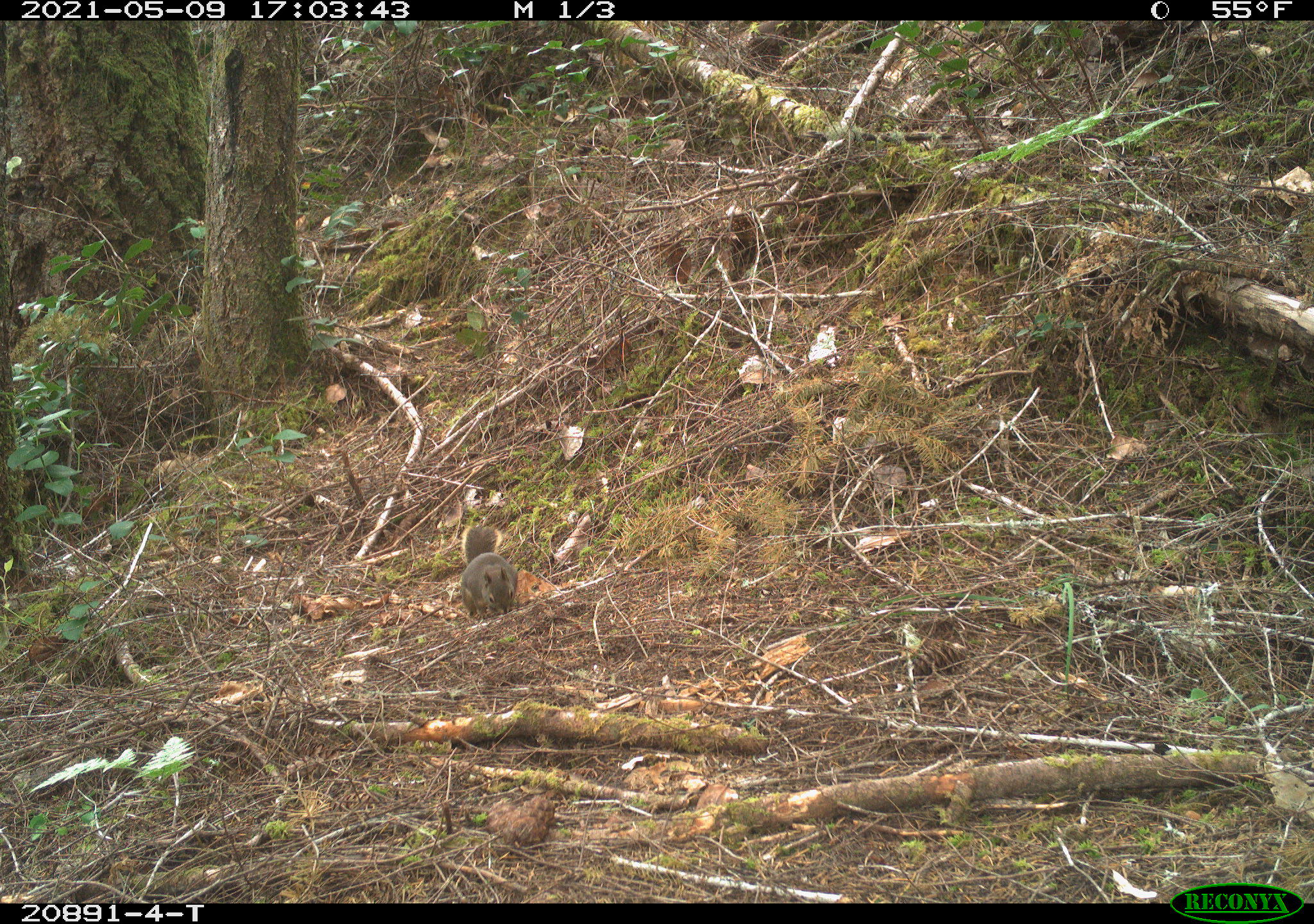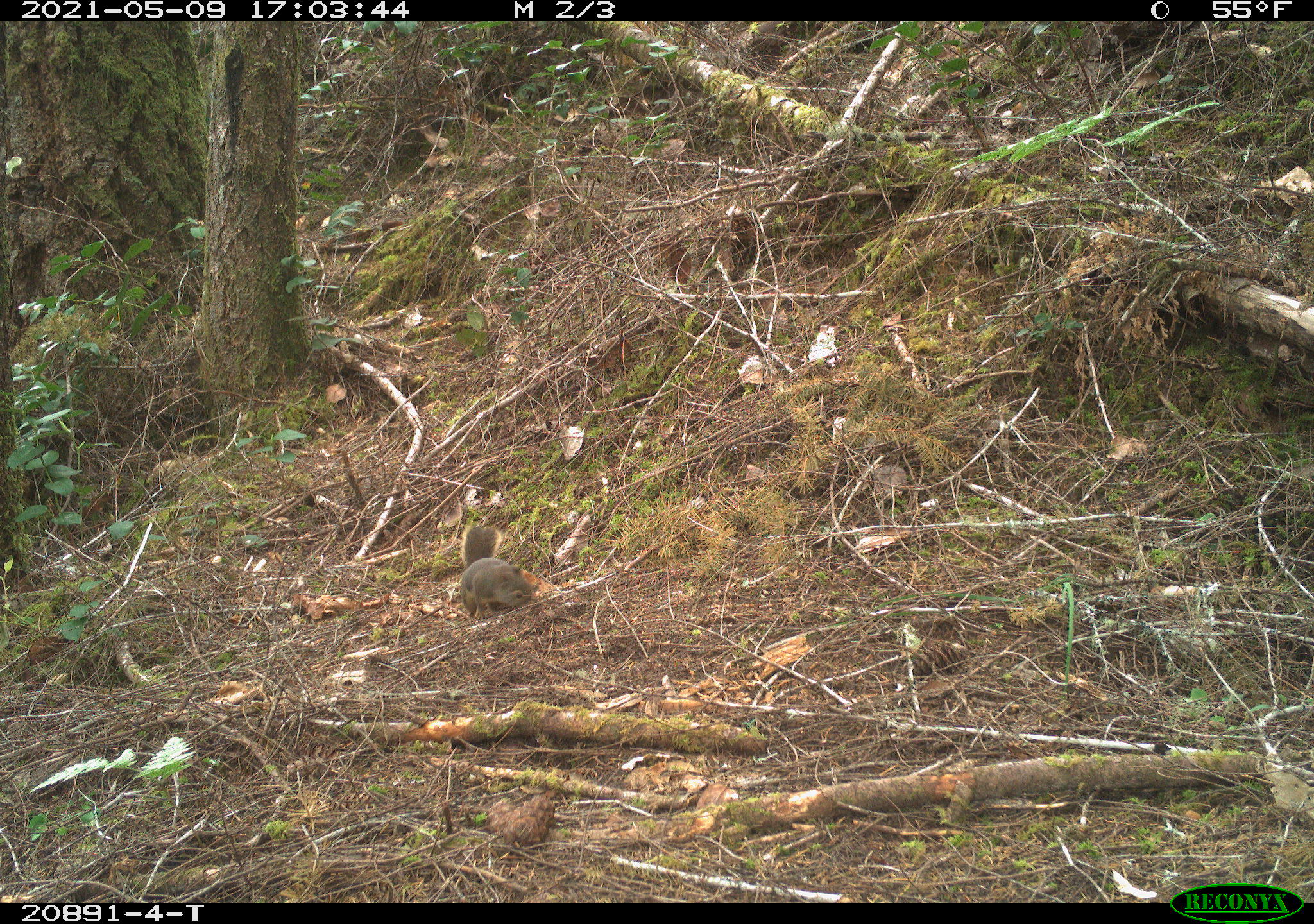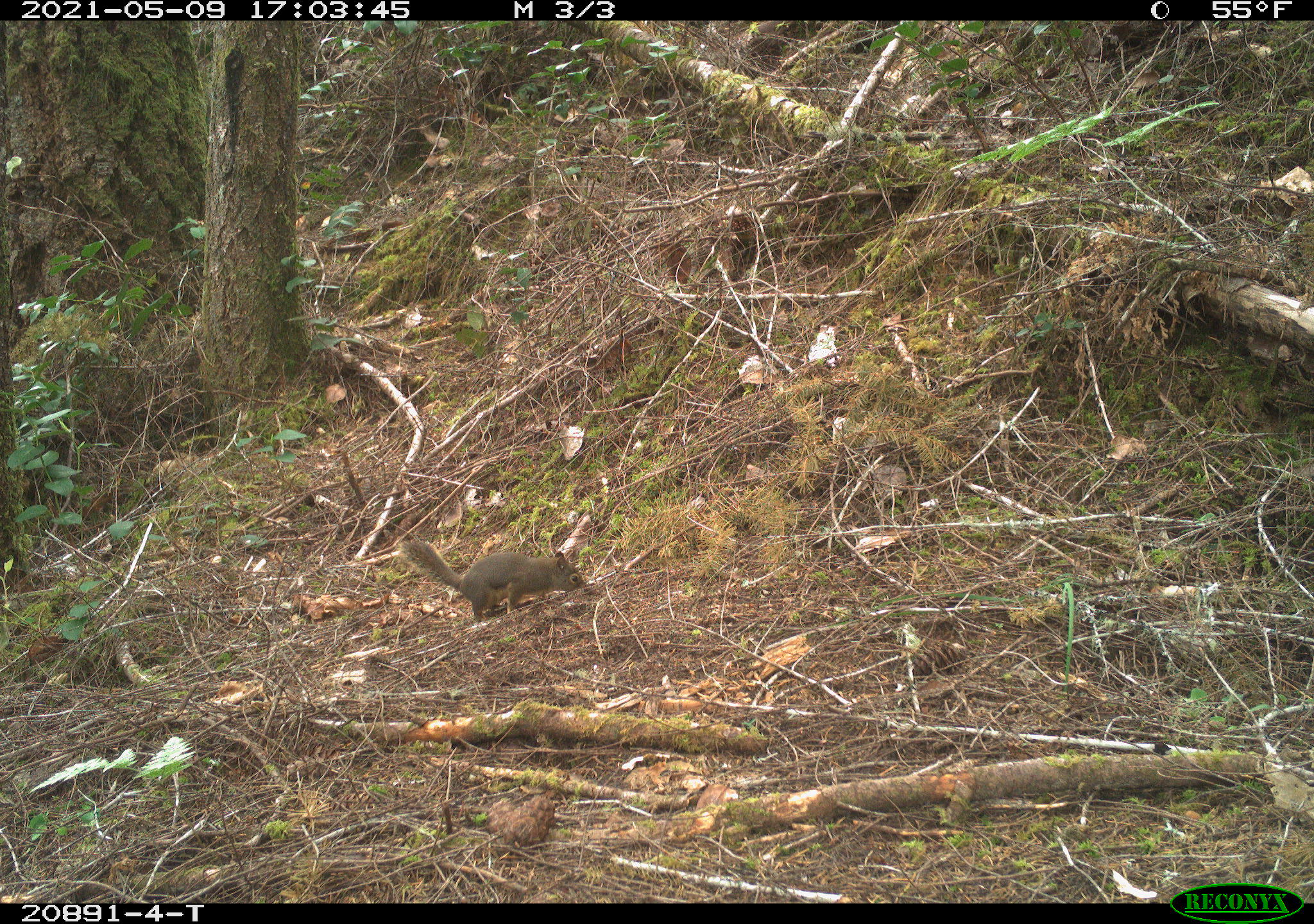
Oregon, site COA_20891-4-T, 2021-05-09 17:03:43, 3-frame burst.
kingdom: Animalia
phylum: Chordata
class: Mammalia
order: Rodentia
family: Sciuridae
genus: Tamiasciurus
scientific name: Tamiasciurus douglasii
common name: douglas squirrel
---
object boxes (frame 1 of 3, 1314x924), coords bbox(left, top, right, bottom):
douglas squirrel: bbox(453, 515, 524, 623)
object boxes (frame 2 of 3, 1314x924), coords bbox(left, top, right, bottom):
douglas squirrel: bbox(453, 521, 539, 616)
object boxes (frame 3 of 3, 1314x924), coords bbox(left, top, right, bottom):
douglas squirrel: bbox(395, 531, 592, 624)